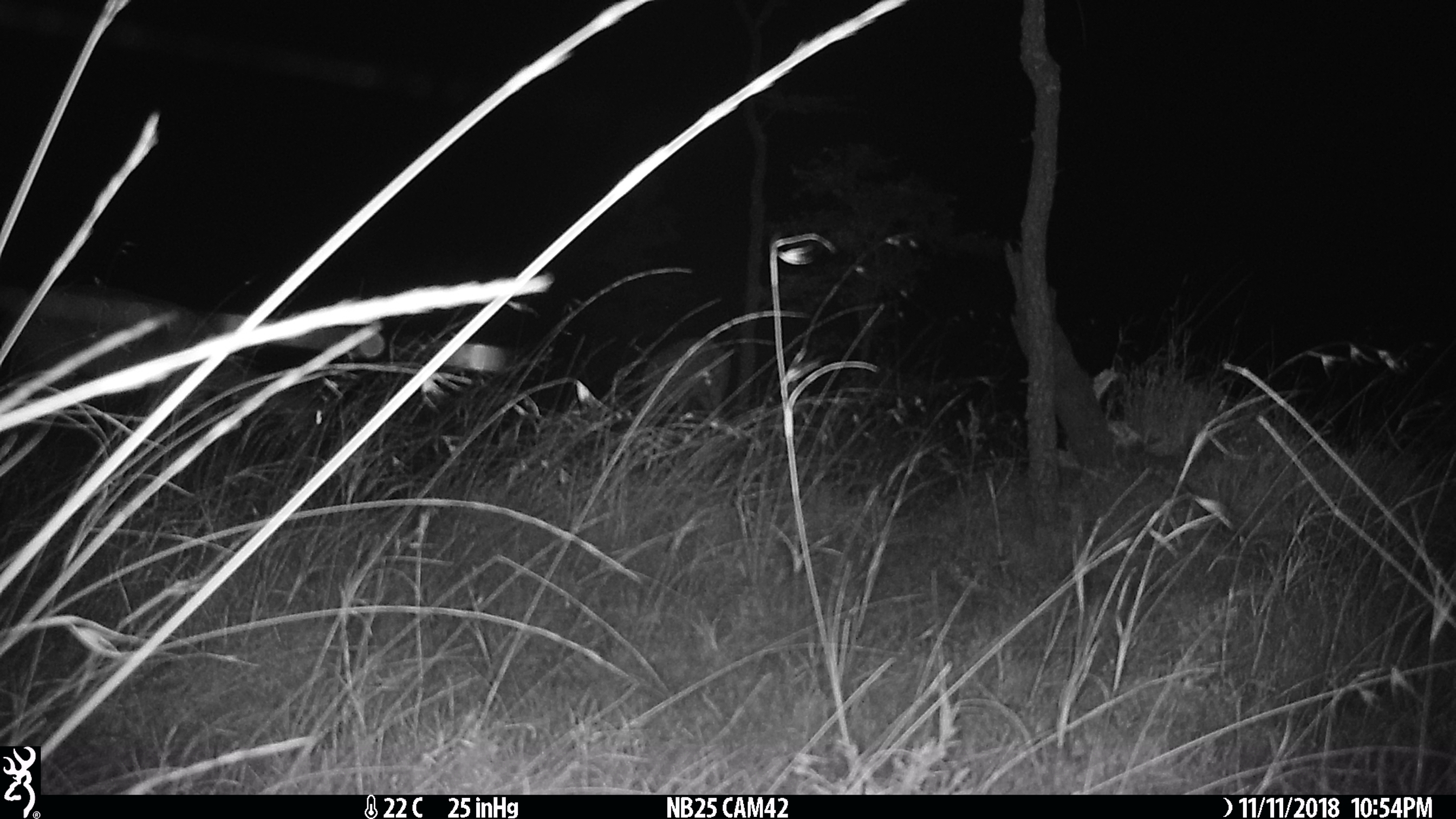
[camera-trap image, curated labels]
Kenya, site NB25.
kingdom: Animalia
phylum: Chordata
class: Mammalia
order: Artiodactyla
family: Bovidae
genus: Aepyceros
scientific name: Aepyceros melampus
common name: impala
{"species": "impala (Aepyceros melampus)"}